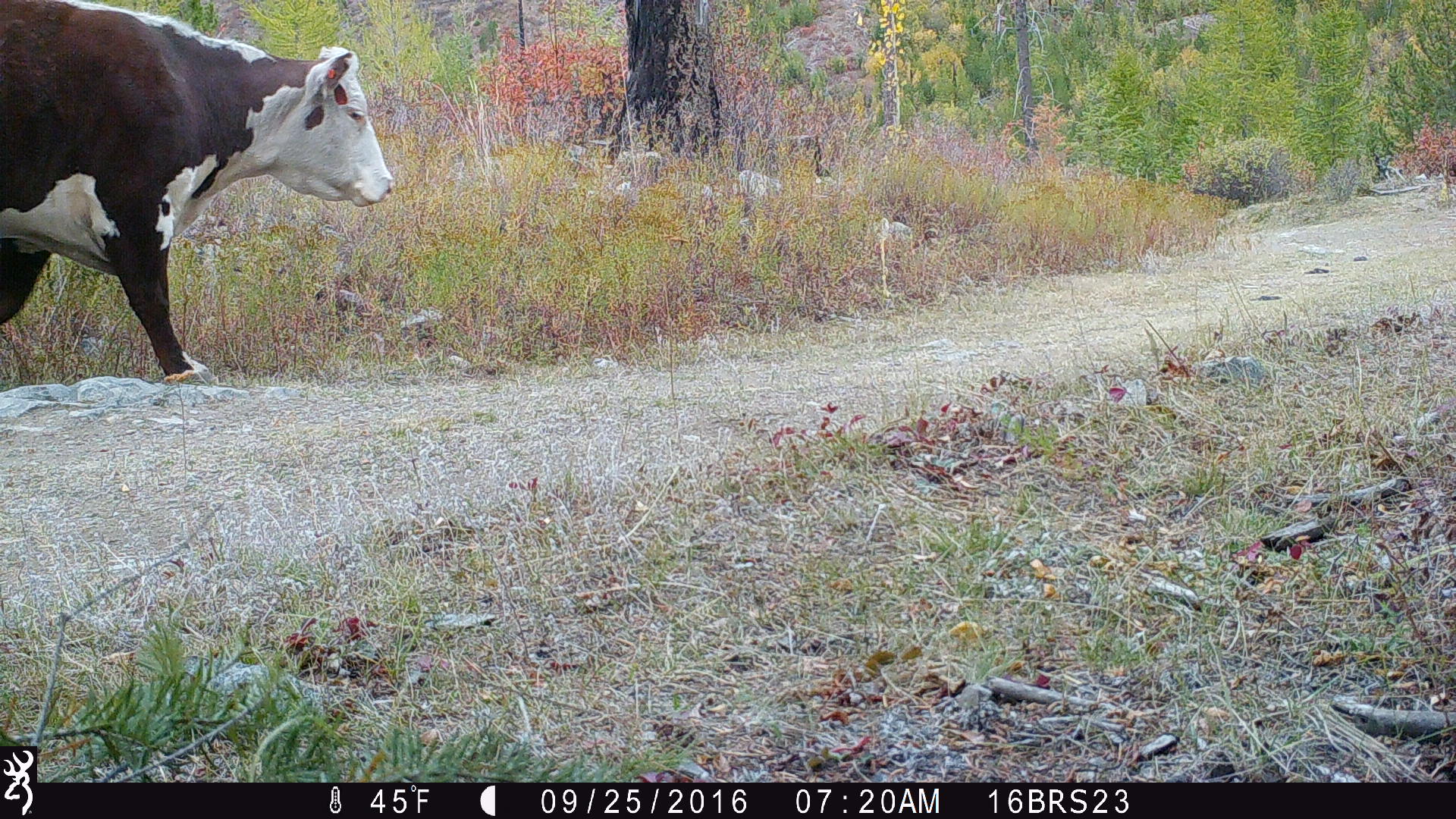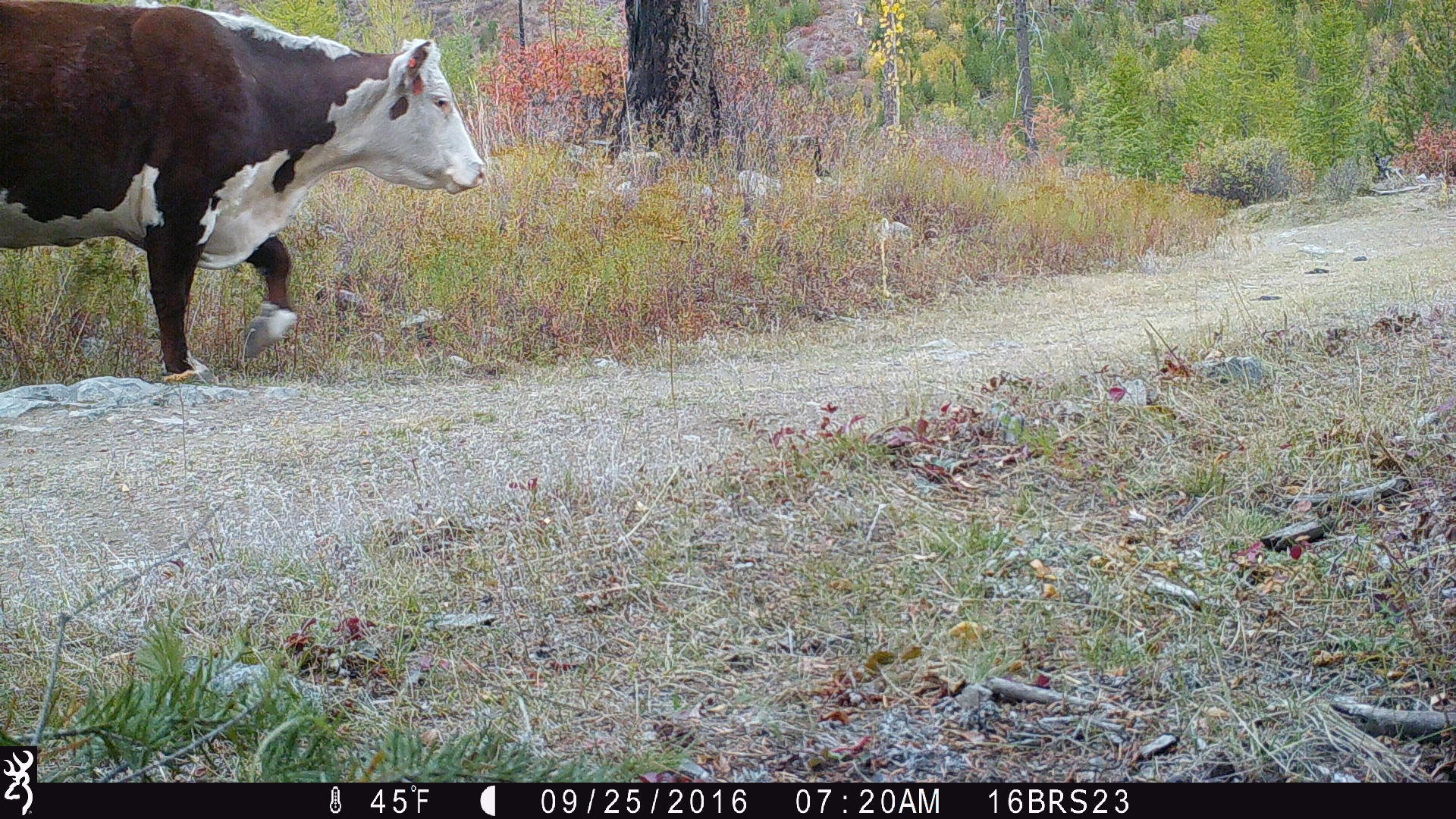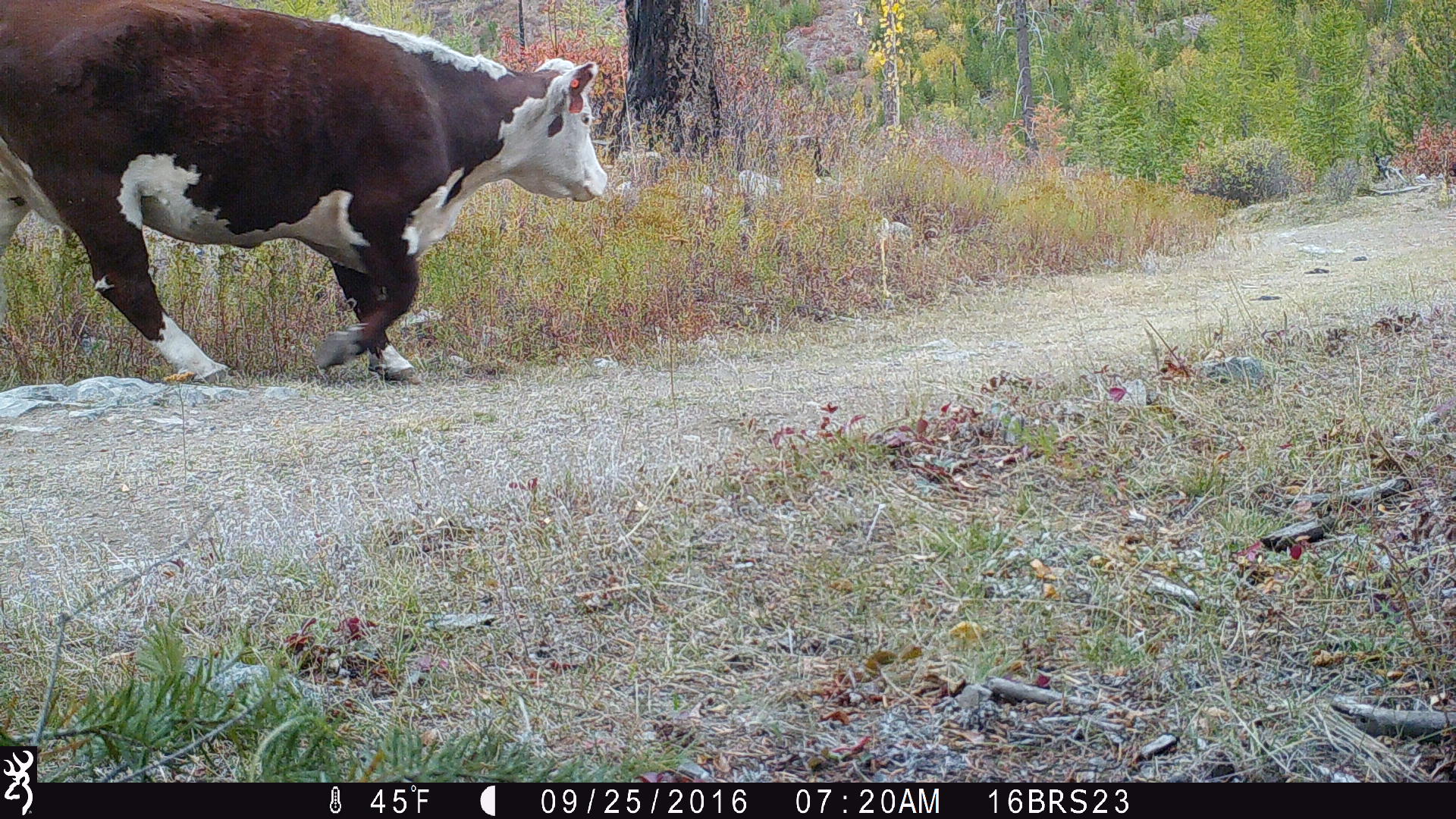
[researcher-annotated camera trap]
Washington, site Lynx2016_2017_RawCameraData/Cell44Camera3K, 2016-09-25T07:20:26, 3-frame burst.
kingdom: Animalia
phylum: Chordata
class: Mammalia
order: Carnivora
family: Canidae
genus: Canis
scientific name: Canis latrans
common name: coyote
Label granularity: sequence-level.